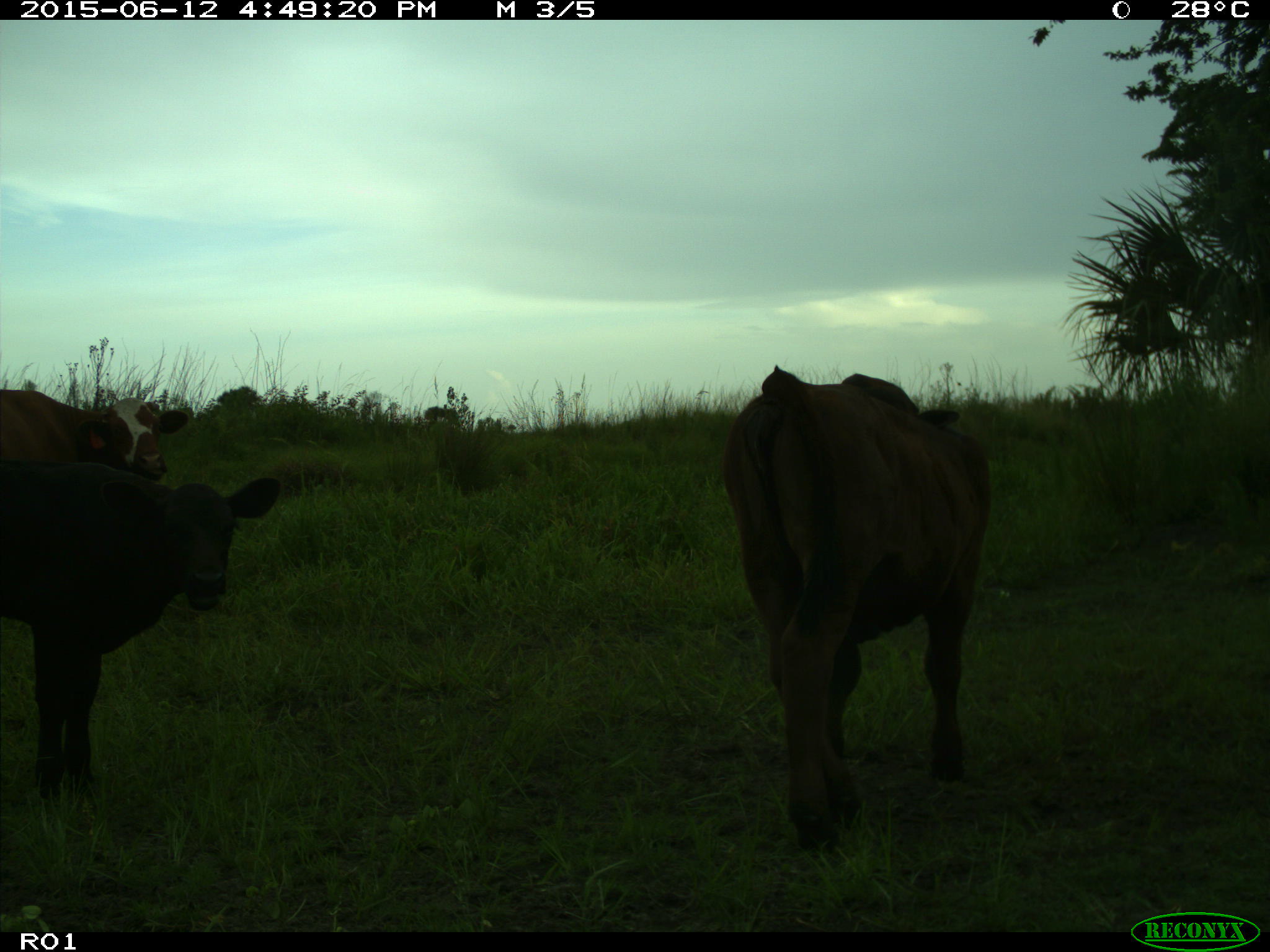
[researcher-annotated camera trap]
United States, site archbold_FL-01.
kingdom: Animalia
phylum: Chordata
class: Mammalia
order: Artiodactyla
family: Bovidae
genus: Bos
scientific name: Bos taurus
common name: domestic cow